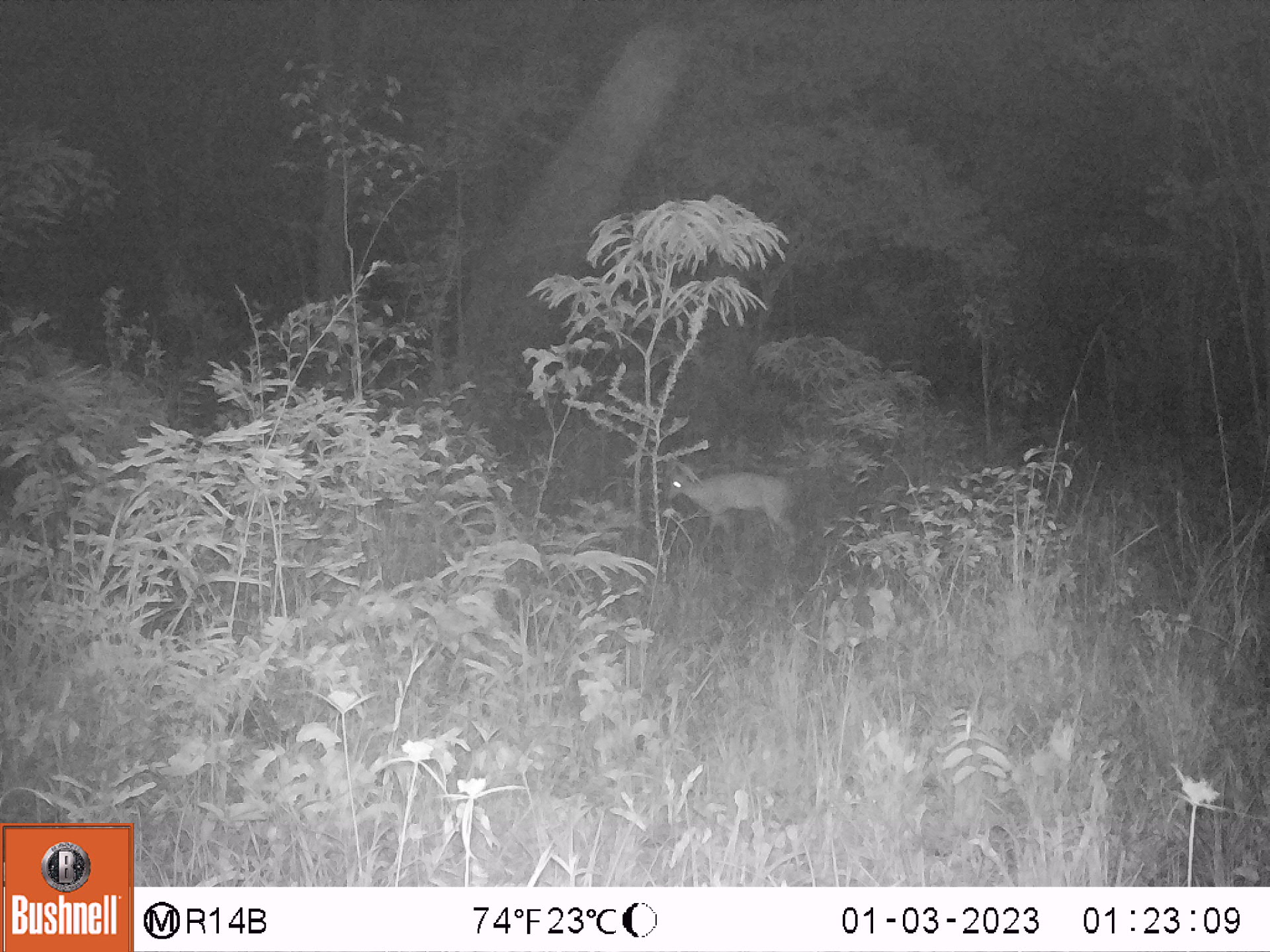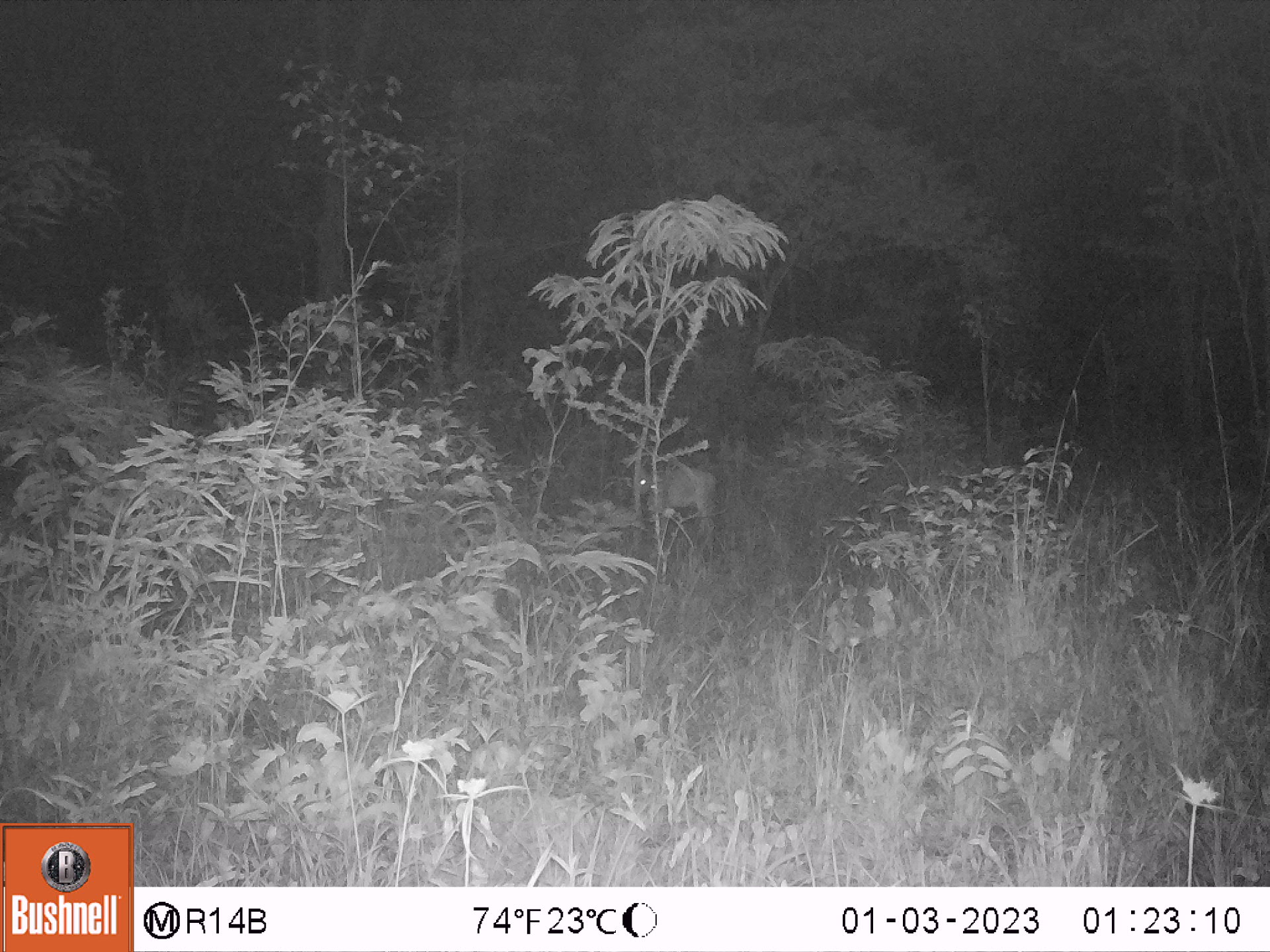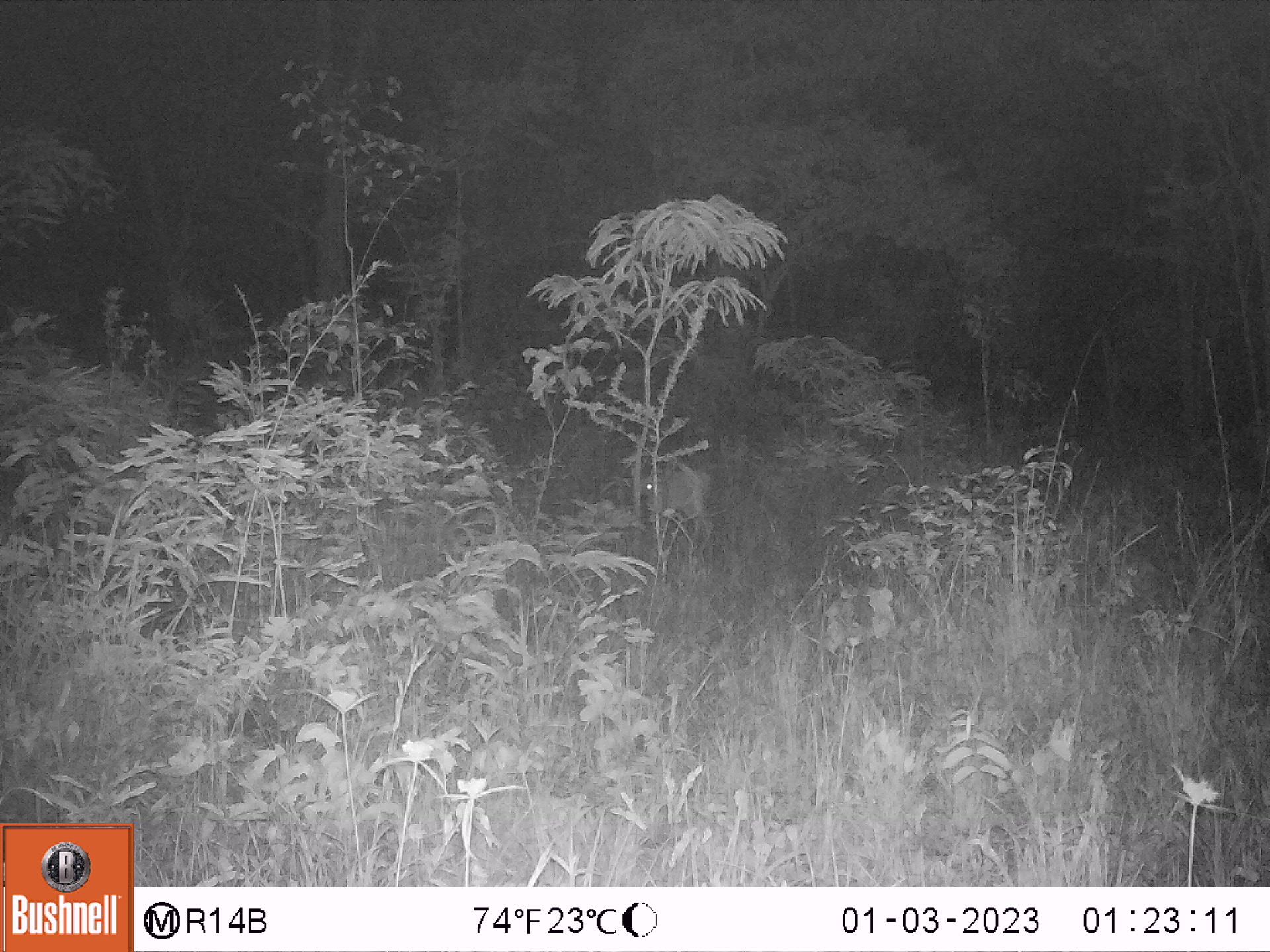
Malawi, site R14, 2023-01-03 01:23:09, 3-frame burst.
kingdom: Animalia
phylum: Chordata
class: Mammalia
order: Artiodactyla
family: Bovidae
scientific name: Antilopinae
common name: small antelope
Small antelope (Antilopinae), count 1.